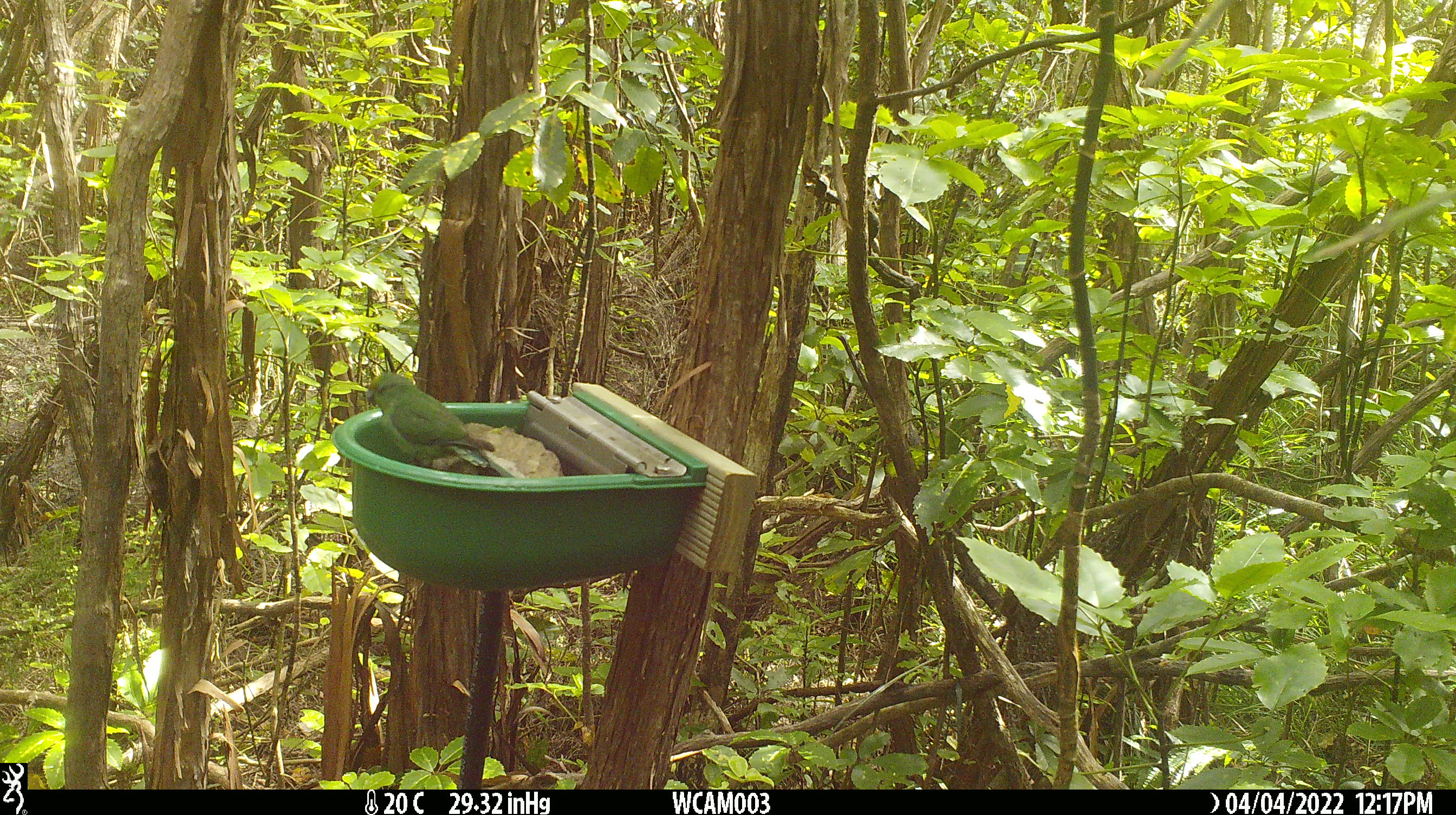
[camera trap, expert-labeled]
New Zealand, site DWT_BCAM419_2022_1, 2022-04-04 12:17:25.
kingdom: Animalia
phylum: Chordata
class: Aves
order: Psittaciformes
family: Psittaculidae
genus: Cyanoramphus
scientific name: Cyanoramphus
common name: parakeet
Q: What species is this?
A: Parakeet (Cyanoramphus).